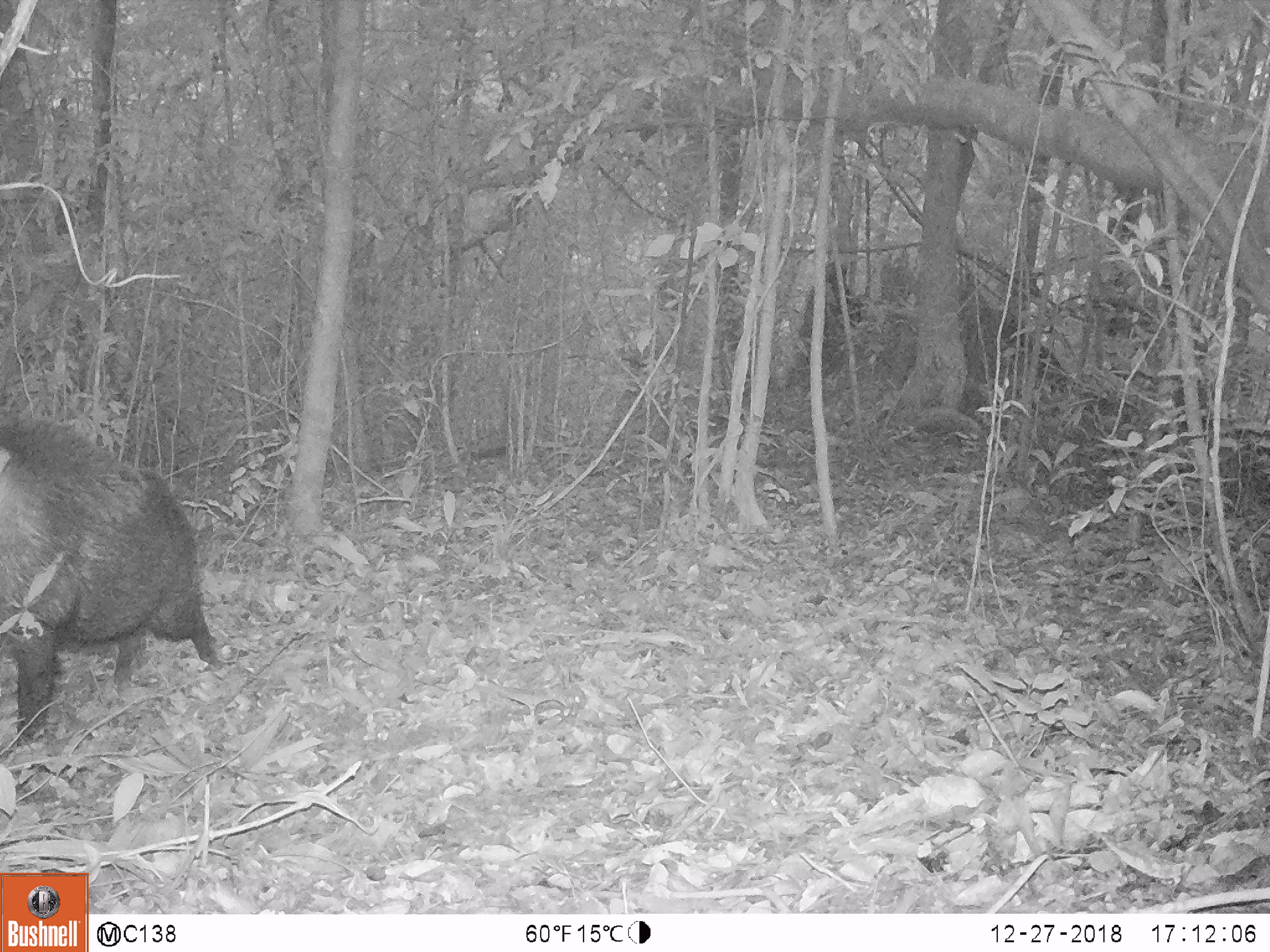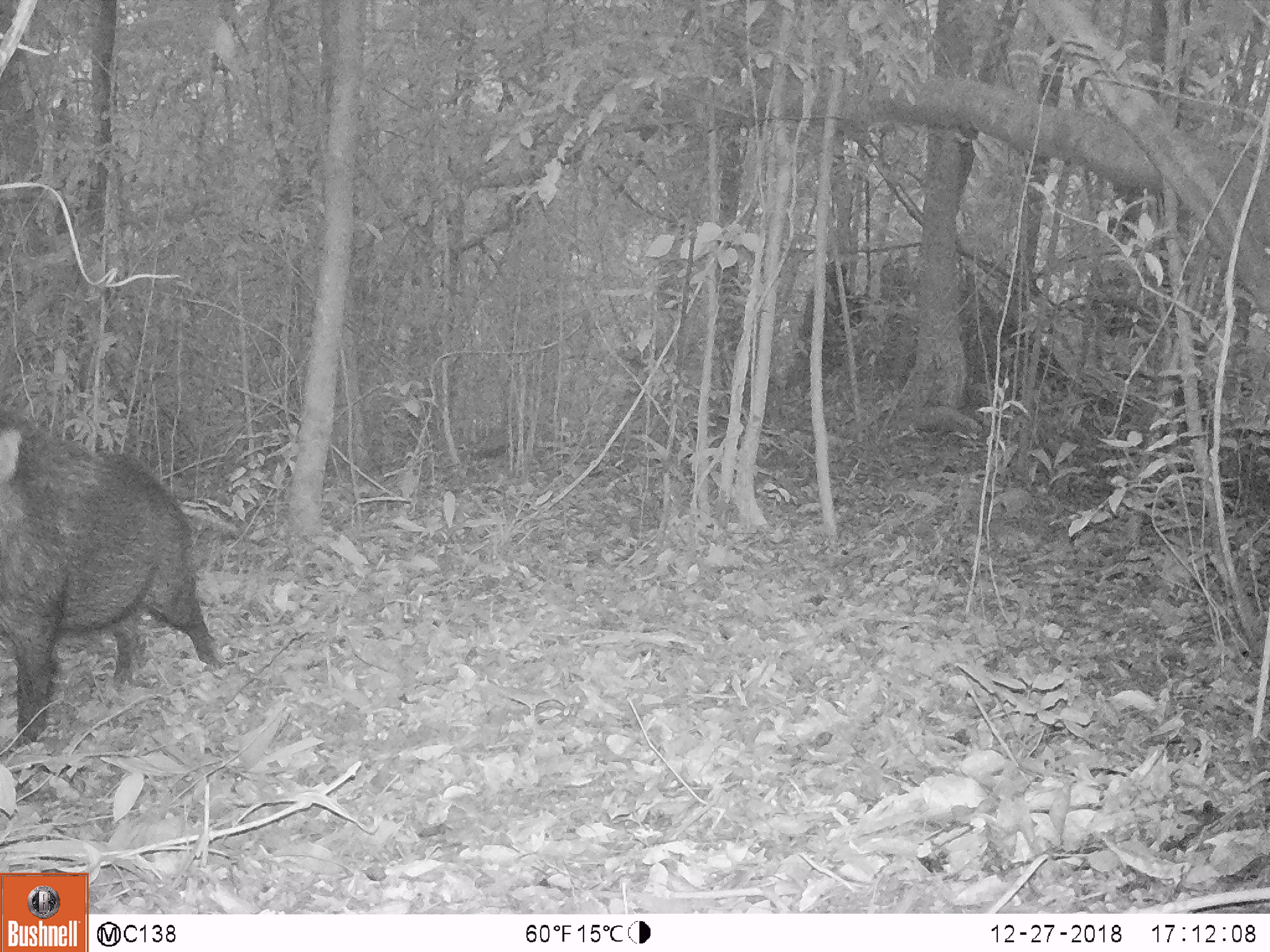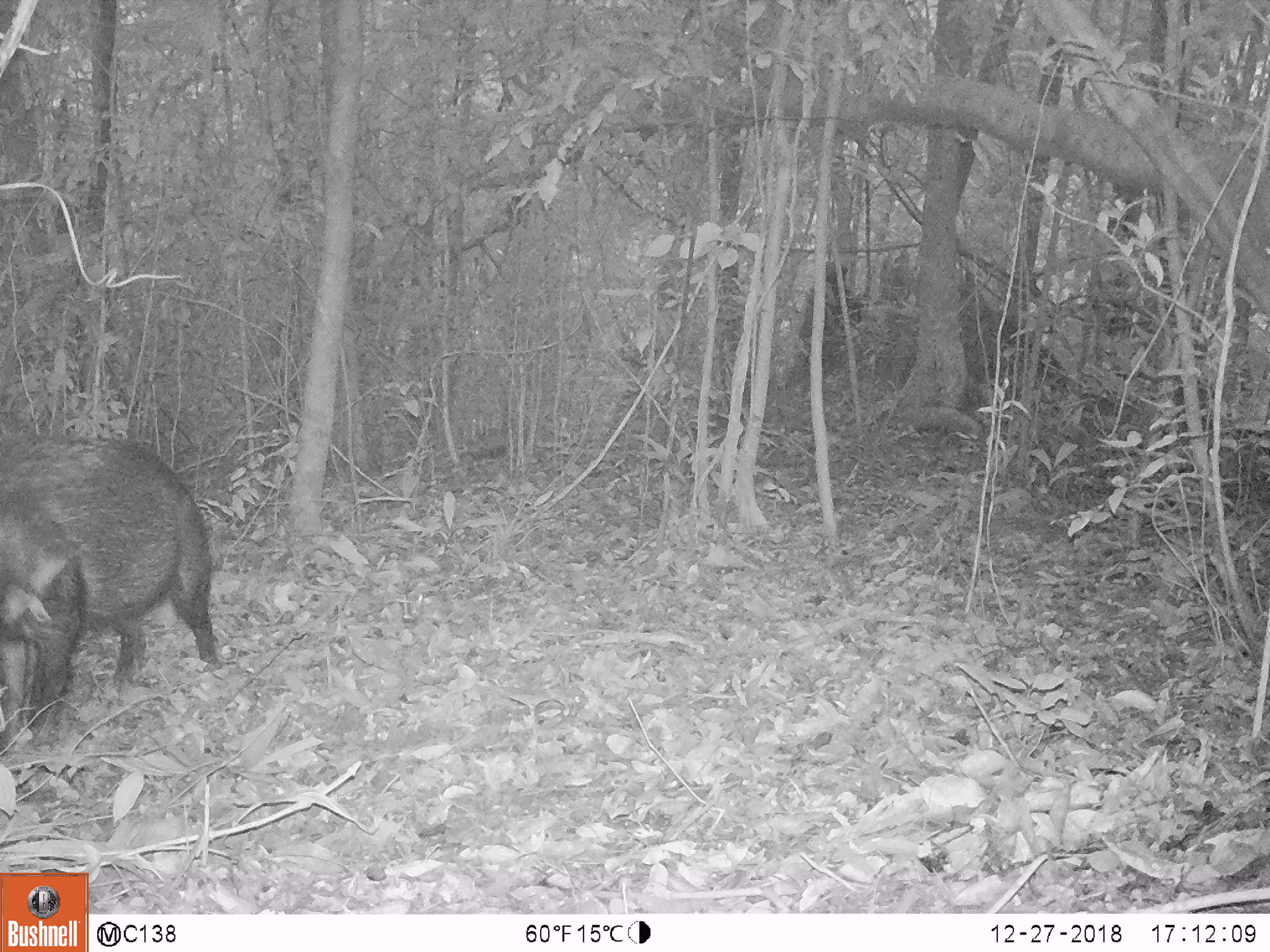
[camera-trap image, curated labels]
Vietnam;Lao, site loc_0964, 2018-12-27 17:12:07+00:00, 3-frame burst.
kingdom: Animalia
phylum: Chordata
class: Mammalia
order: Artiodactyla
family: Suidae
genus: Sus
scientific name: Sus scrofa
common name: eurasian wild pig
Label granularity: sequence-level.